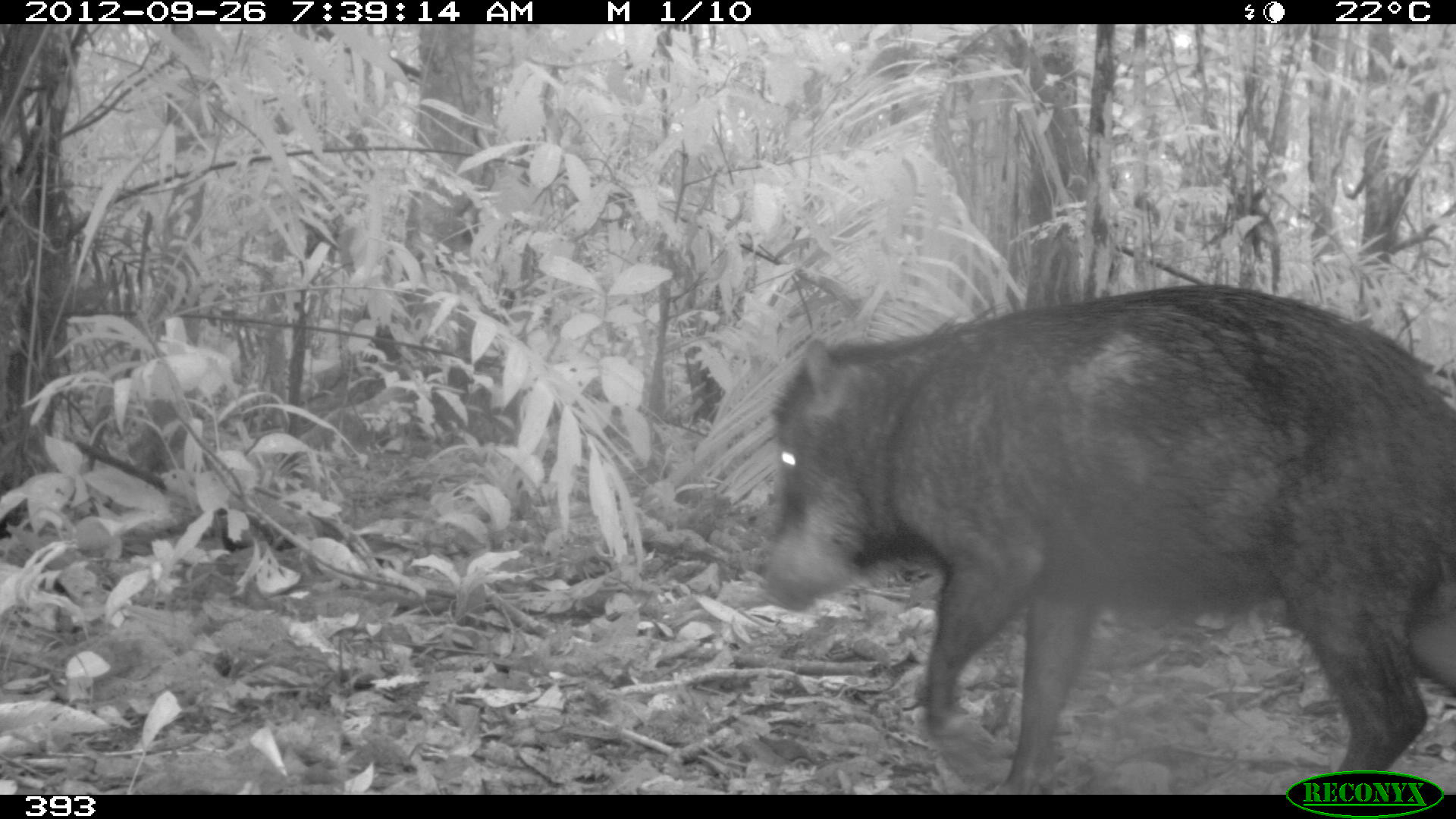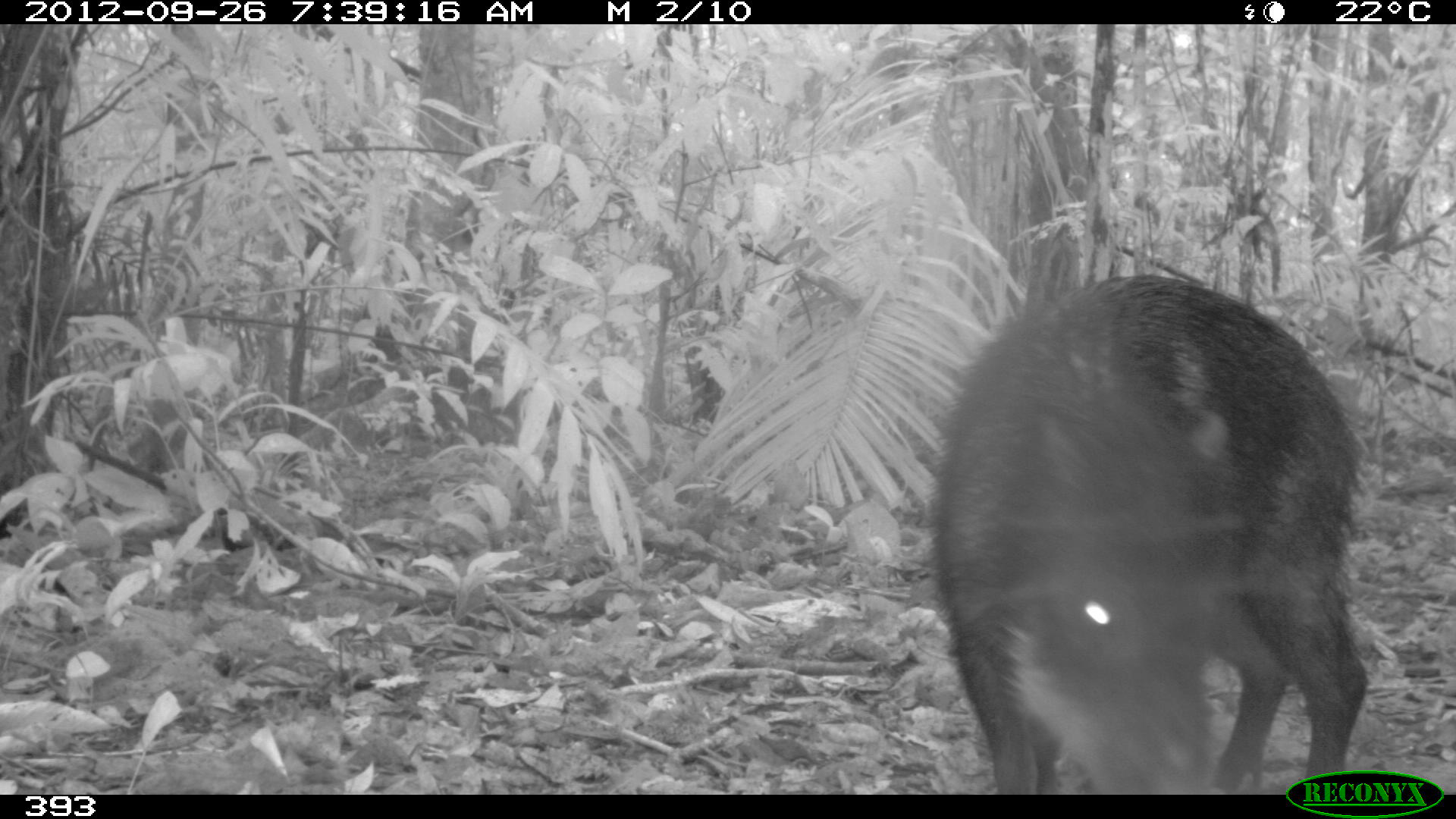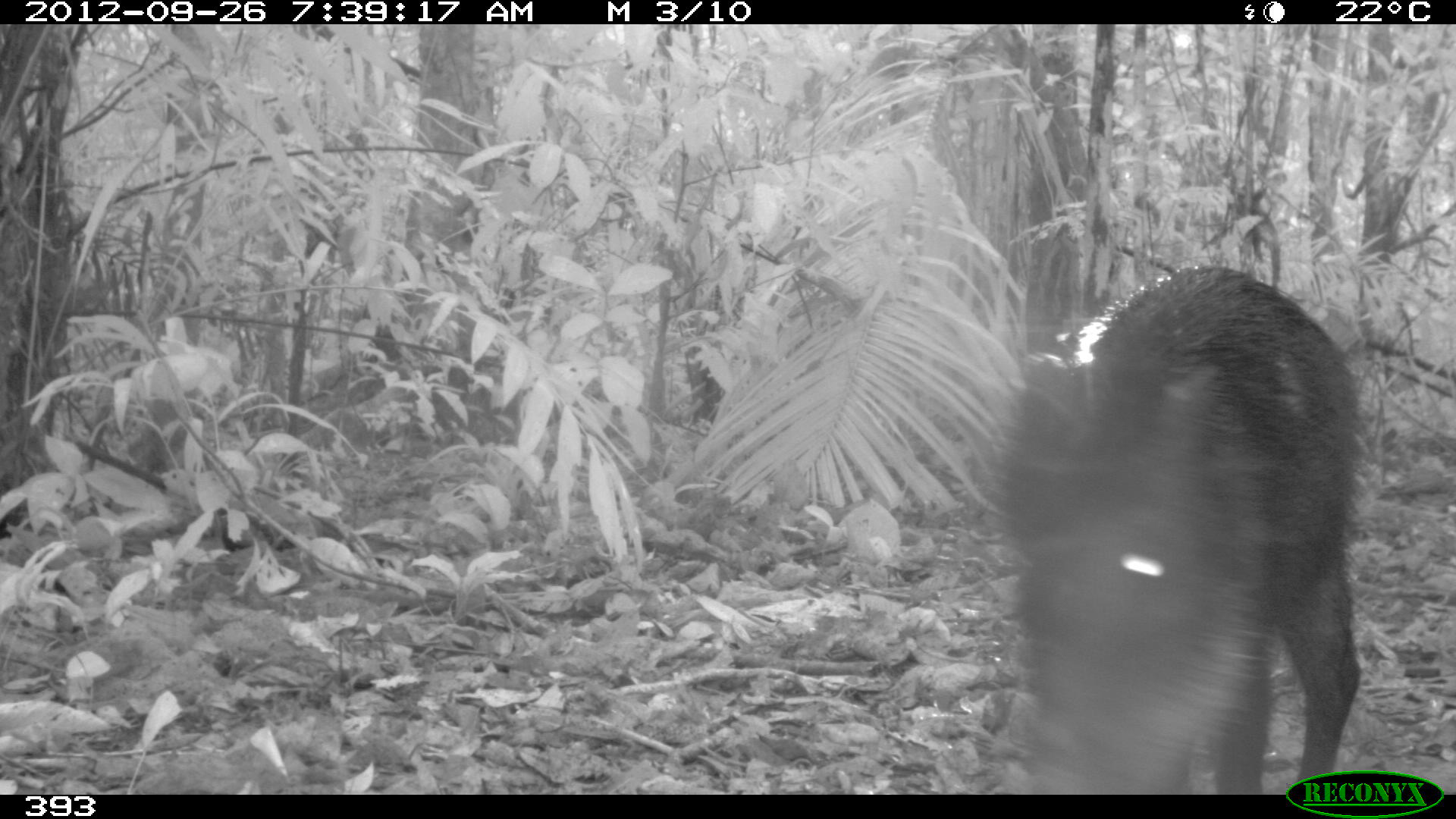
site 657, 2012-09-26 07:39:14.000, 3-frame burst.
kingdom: Animalia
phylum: Chordata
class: Mammalia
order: Artiodactyla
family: Tayassuidae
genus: Tayassu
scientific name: Tayassu pecari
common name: white-lipped peccary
Tayassu pecari (white-lipped peccary).